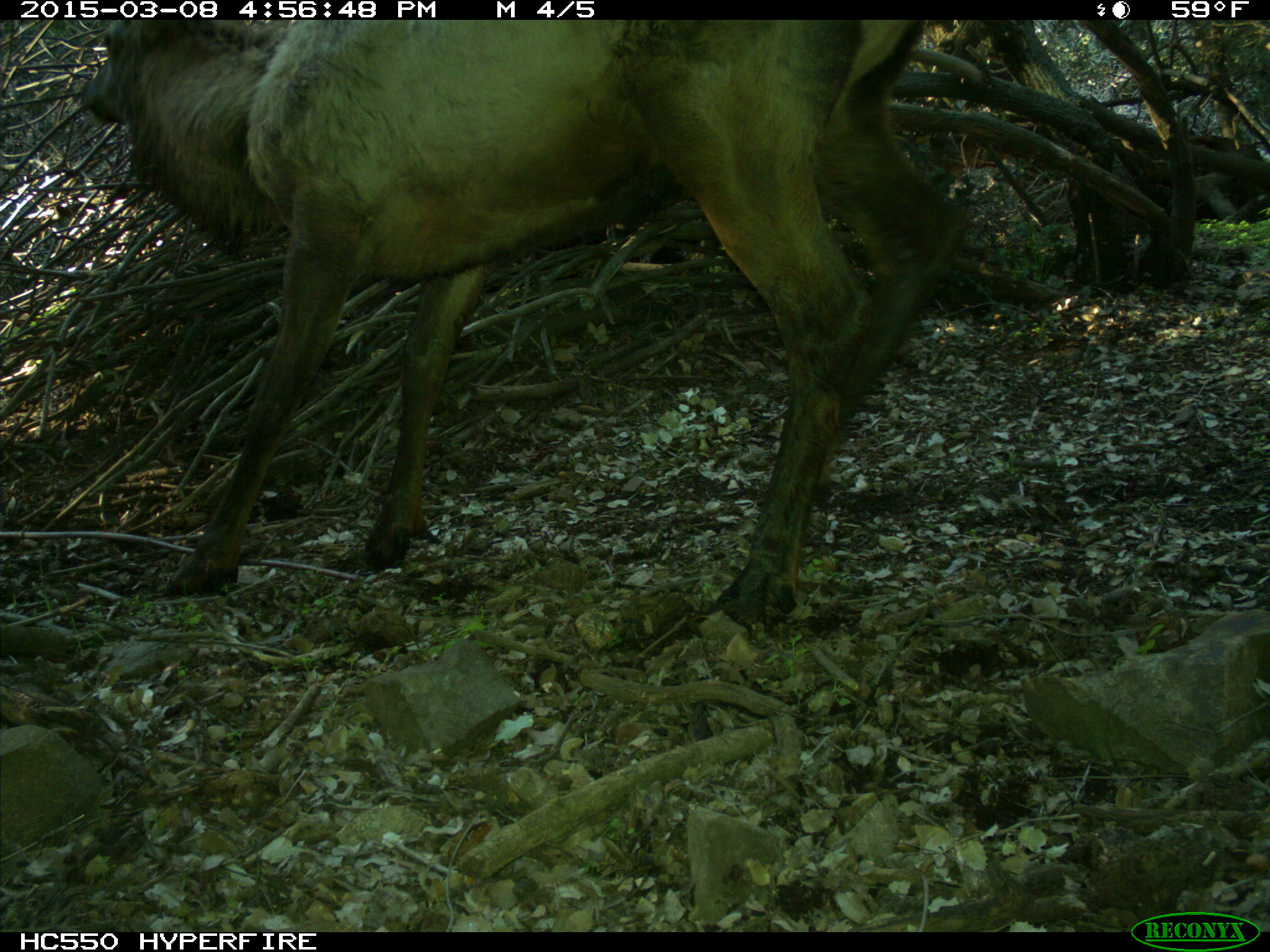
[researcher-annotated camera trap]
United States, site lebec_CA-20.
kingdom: Animalia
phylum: Chordata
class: Mammalia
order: Artiodactyla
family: Cervidae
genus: Cervus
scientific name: Cervus canadensis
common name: elk